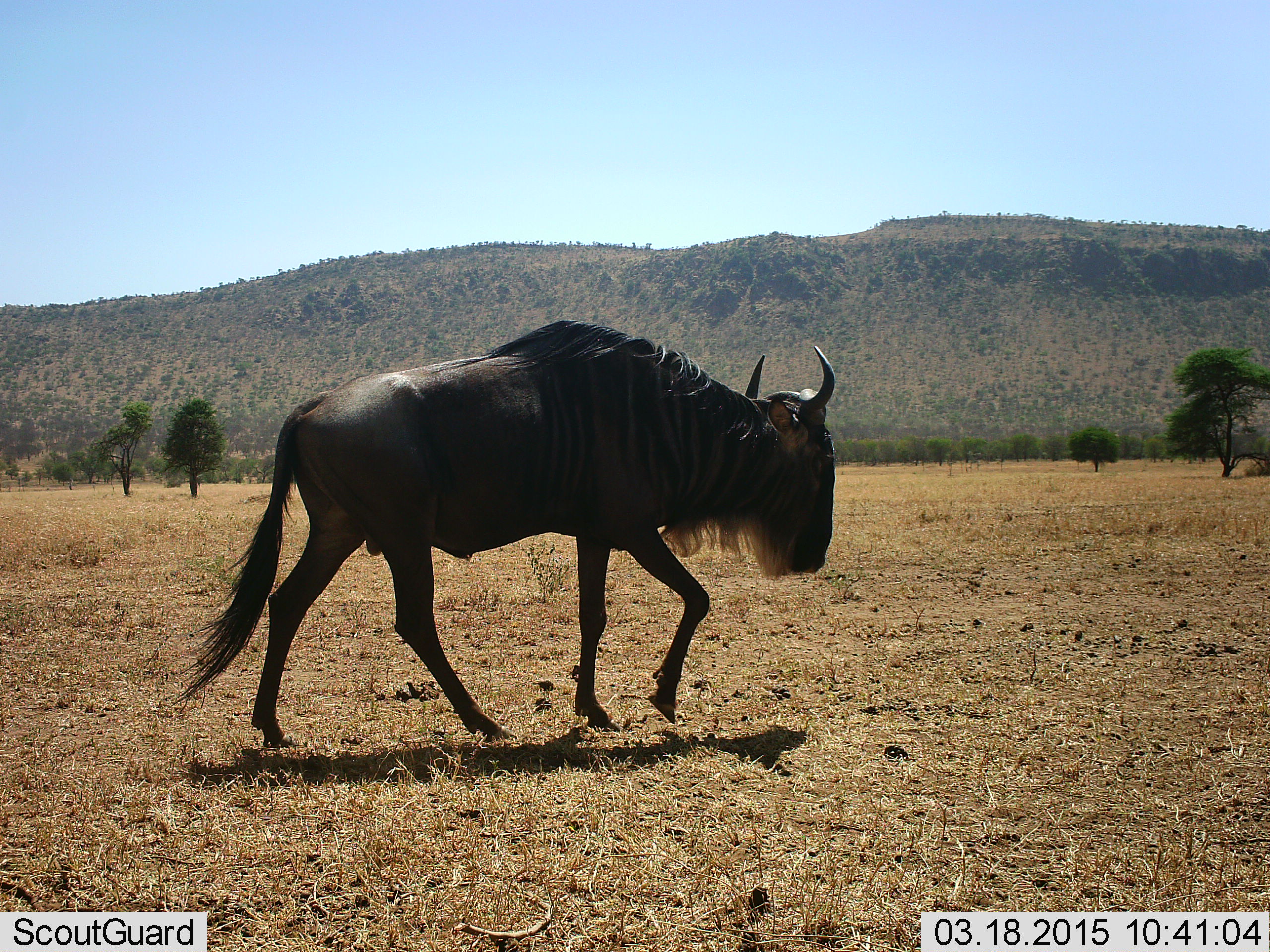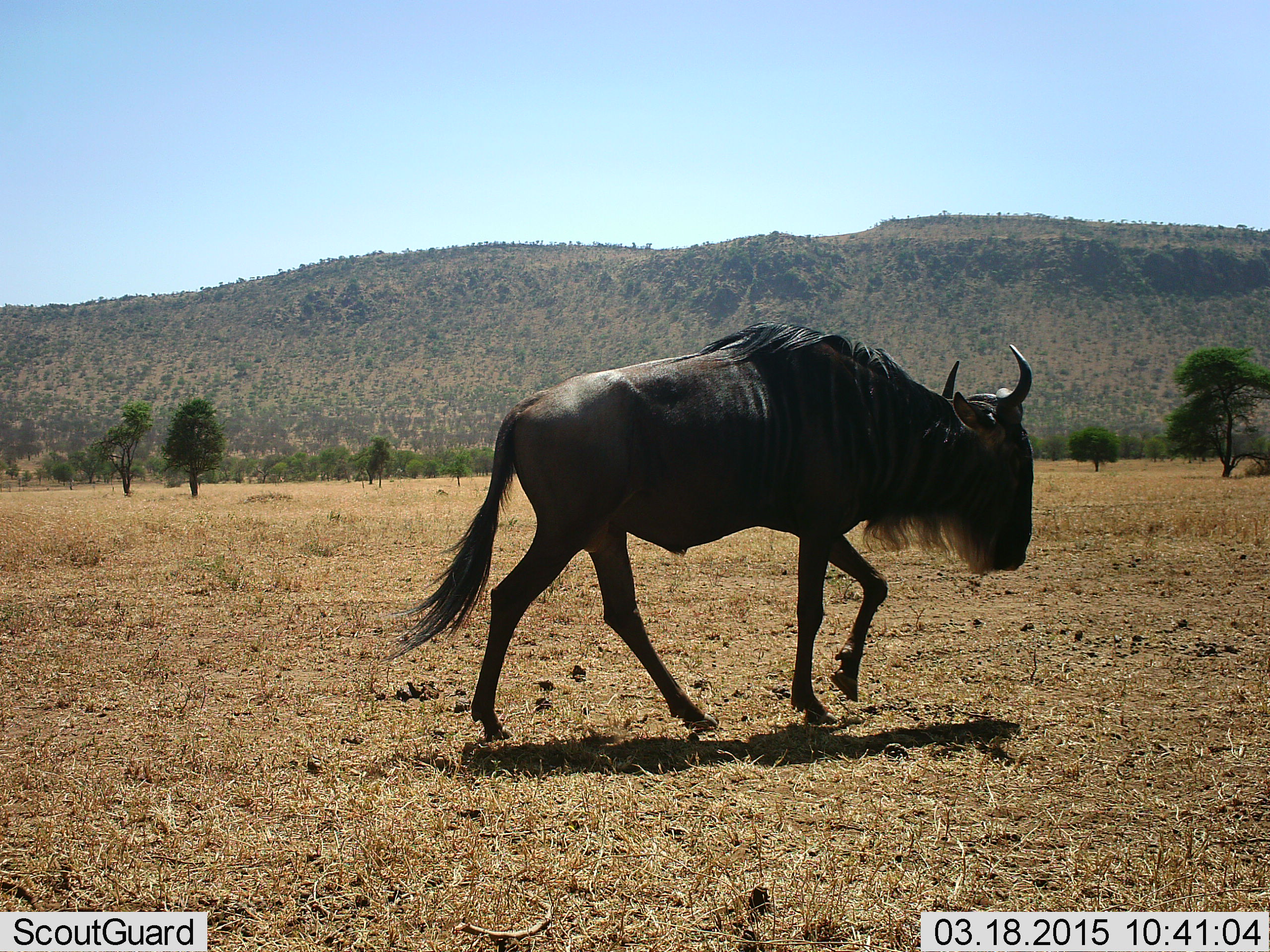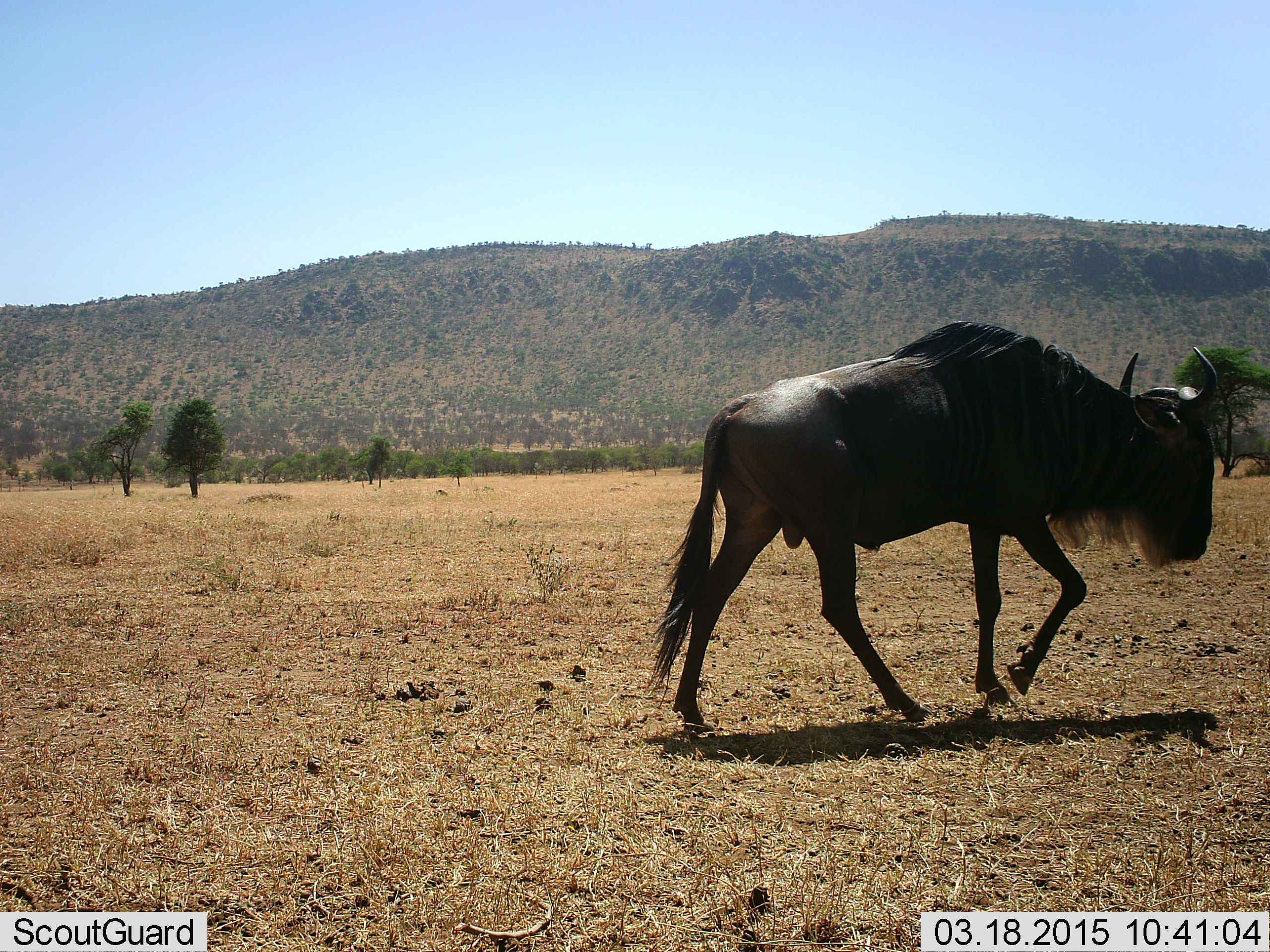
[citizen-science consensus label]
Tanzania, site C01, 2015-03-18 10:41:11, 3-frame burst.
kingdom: Animalia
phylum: Chordata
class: Mammalia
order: Artiodactyla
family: Bovidae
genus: Connochaetes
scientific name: Connochaetes taurinus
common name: blue wildebeest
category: wildebeest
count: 1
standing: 0%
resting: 0%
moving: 100%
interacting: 0%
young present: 0%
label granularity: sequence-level